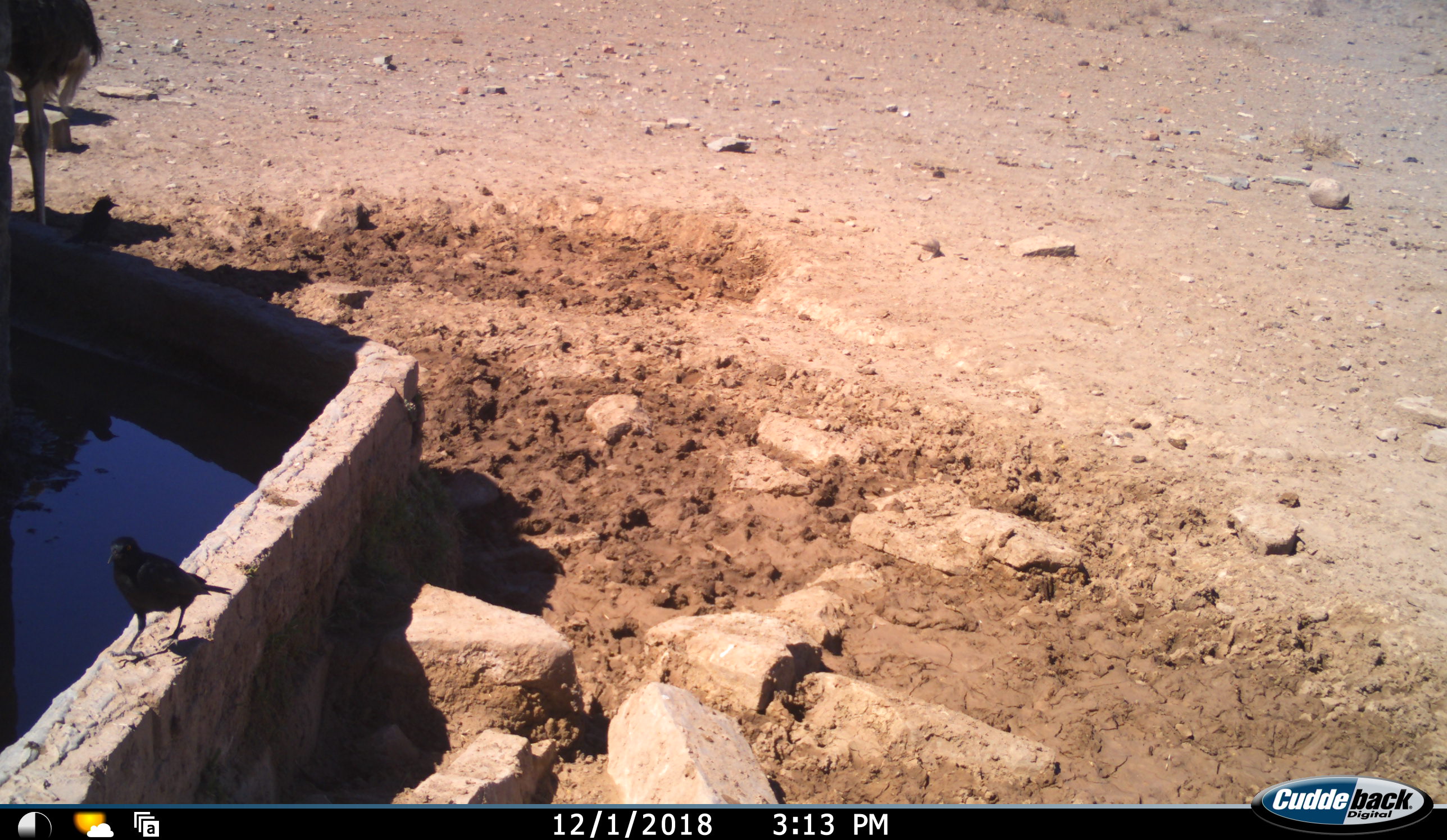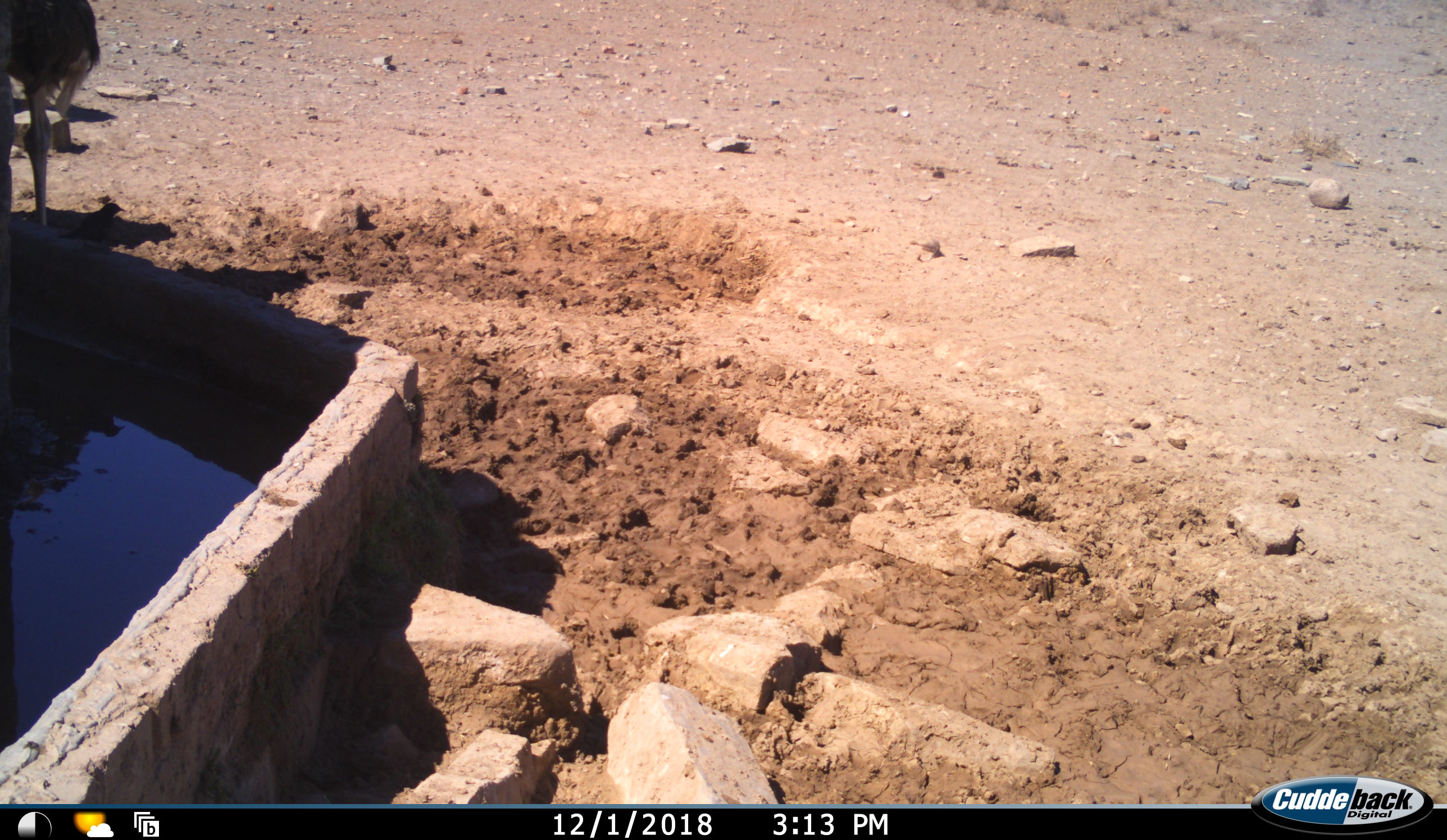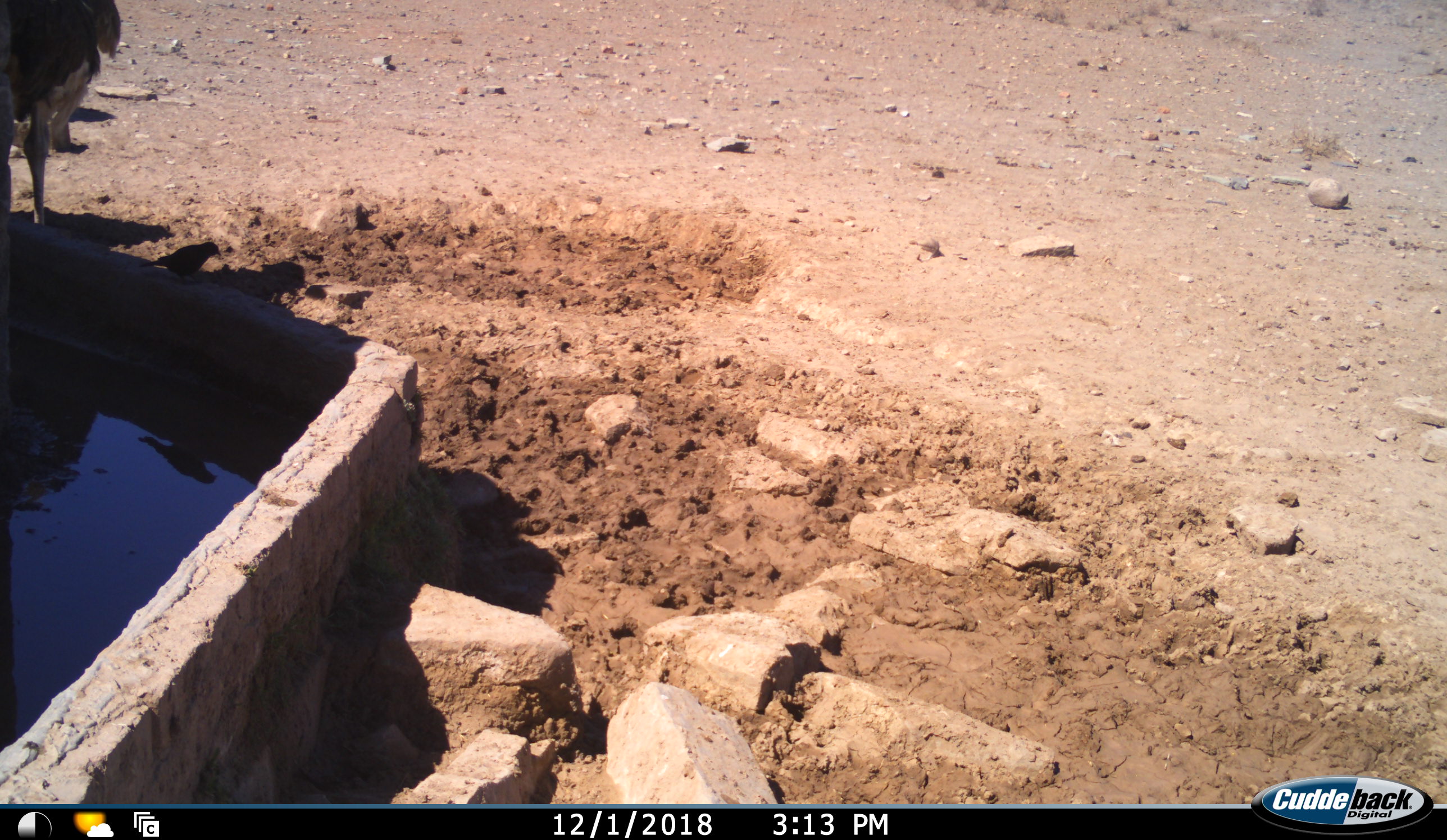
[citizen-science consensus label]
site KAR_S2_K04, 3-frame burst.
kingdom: Animalia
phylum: Chordata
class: Aves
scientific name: Aves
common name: bird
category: birdother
Birdother (bird) (Aves), count 2. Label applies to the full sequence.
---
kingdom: Animalia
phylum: Chordata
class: Aves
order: Struthioniformes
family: Struthionidae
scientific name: Struthionidae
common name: ostrich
Ostrich (Struthionidae), count 1. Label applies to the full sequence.